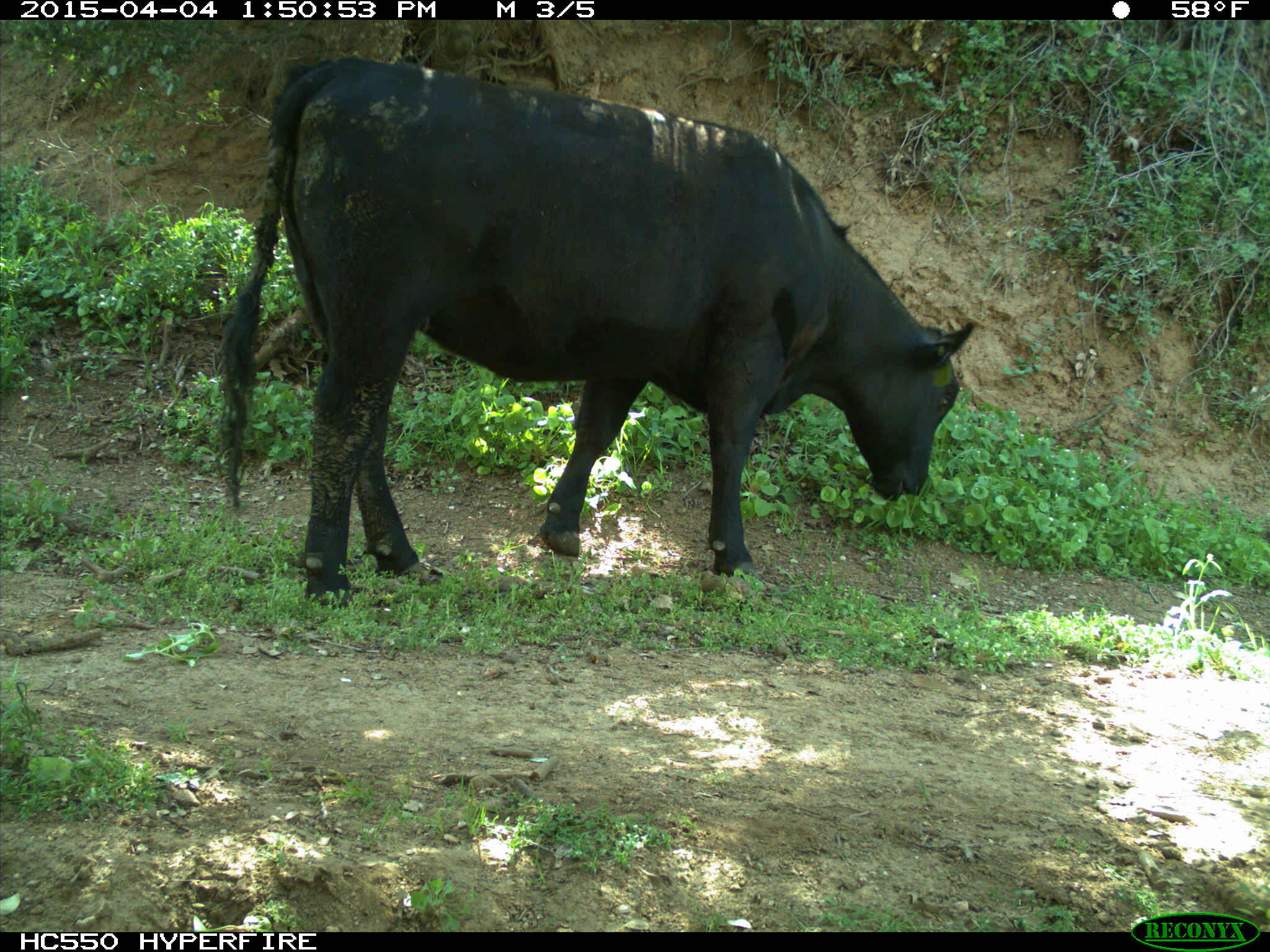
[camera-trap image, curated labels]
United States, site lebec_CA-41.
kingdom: Animalia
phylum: Chordata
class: Mammalia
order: Artiodactyla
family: Bovidae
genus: Bos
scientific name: Bos taurus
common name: domestic cow